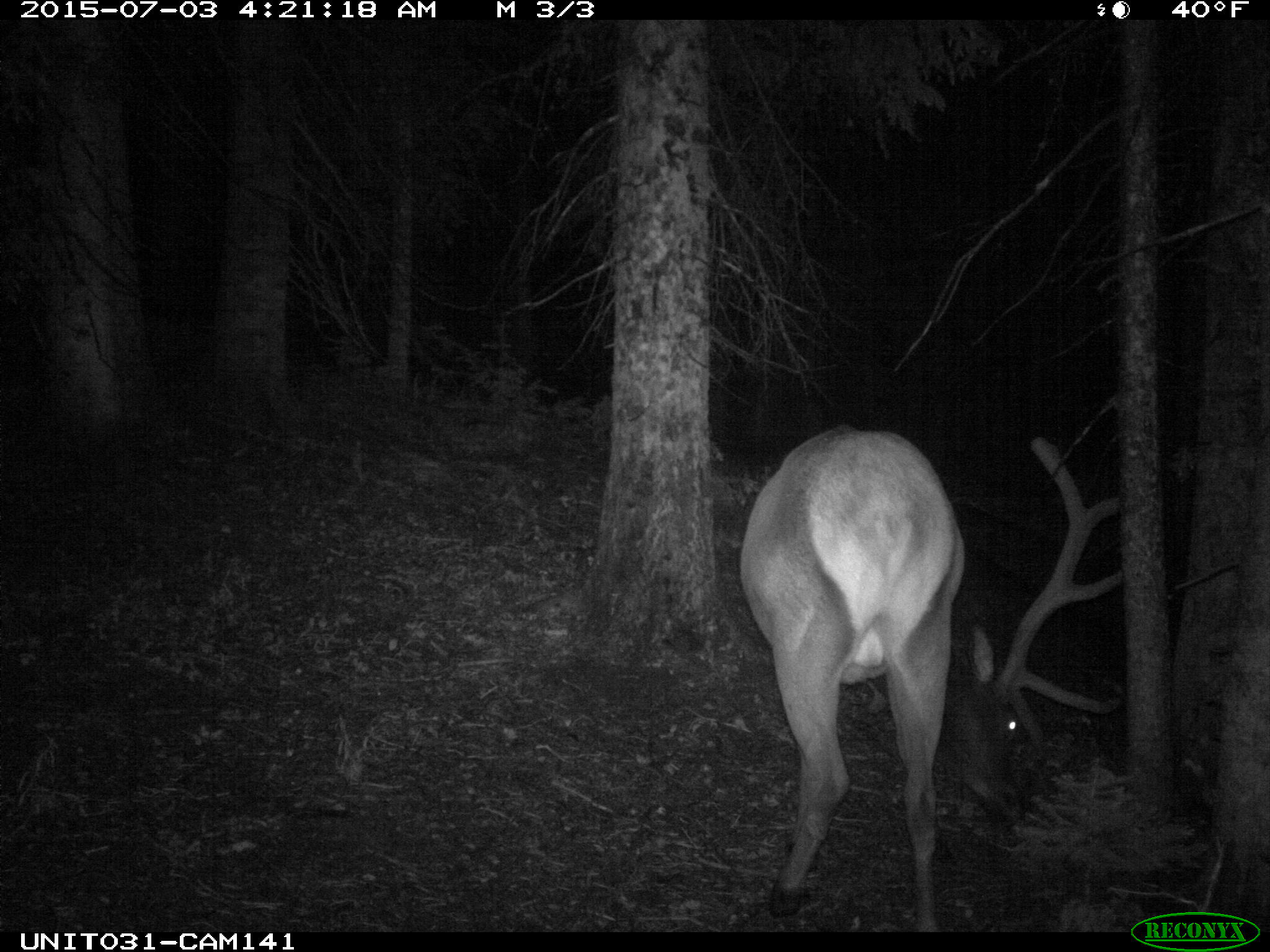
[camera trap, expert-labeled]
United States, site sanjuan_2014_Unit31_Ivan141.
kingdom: Animalia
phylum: Chordata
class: Mammalia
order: Artiodactyla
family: Cervidae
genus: Cervus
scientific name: Cervus elaphus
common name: red deer